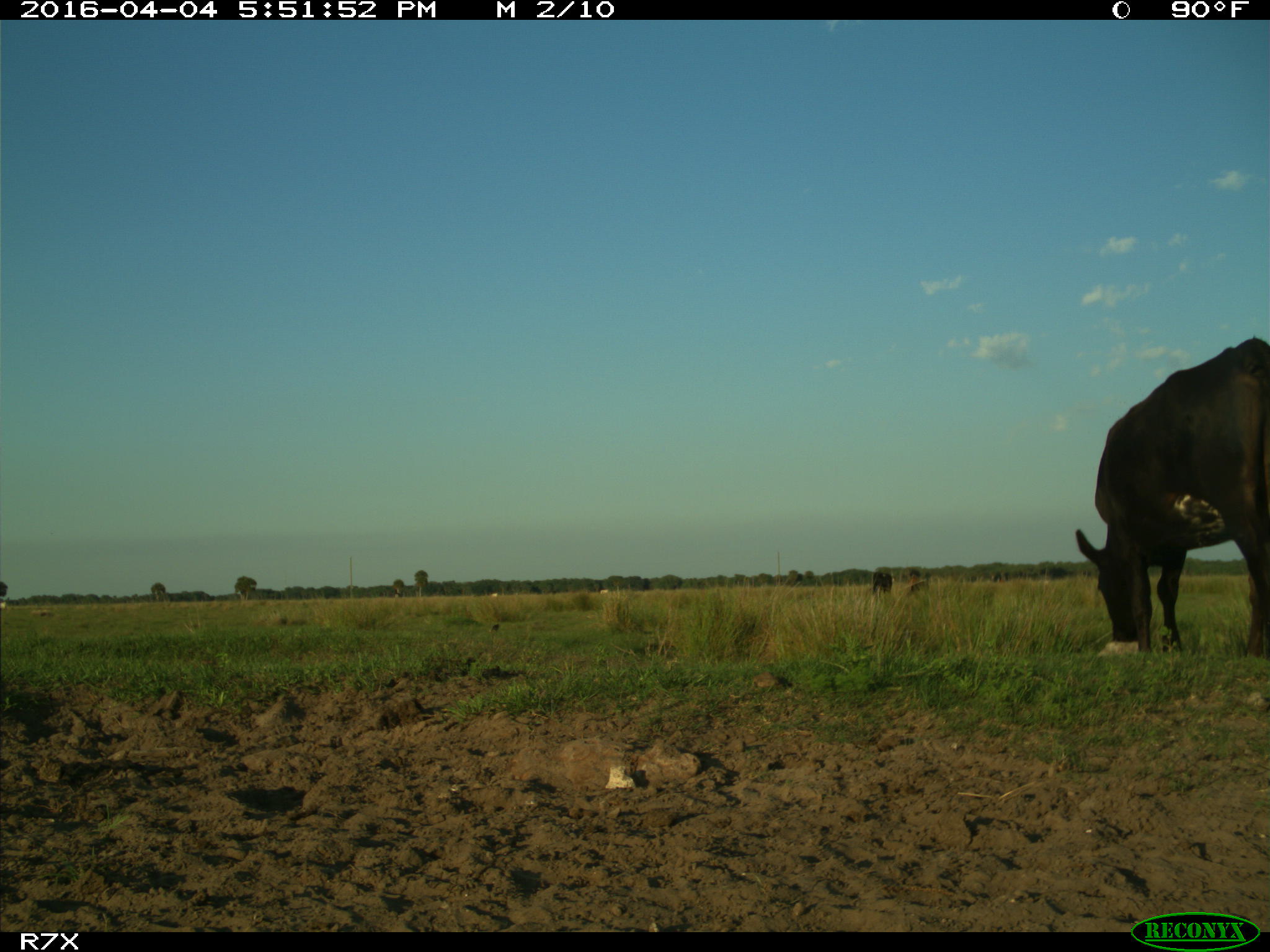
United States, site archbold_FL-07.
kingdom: Animalia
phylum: Chordata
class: Mammalia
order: Artiodactyla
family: Bovidae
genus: Bos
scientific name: Bos taurus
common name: domestic cow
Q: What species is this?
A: Bos taurus (domestic cow).